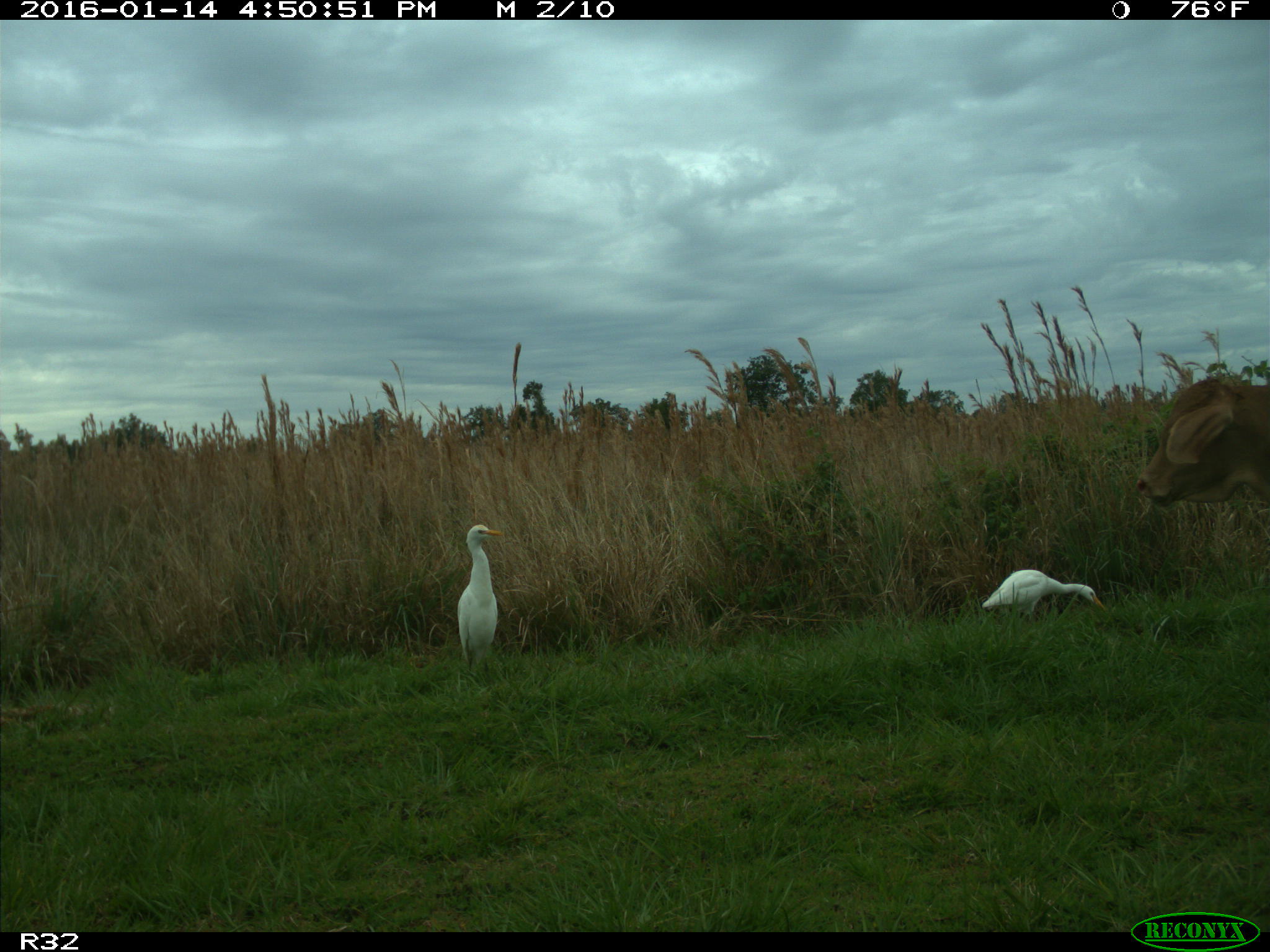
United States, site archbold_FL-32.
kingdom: Animalia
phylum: Chordata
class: Mammalia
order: Artiodactyla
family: Bovidae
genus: Bos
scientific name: Bos taurus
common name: domestic cow